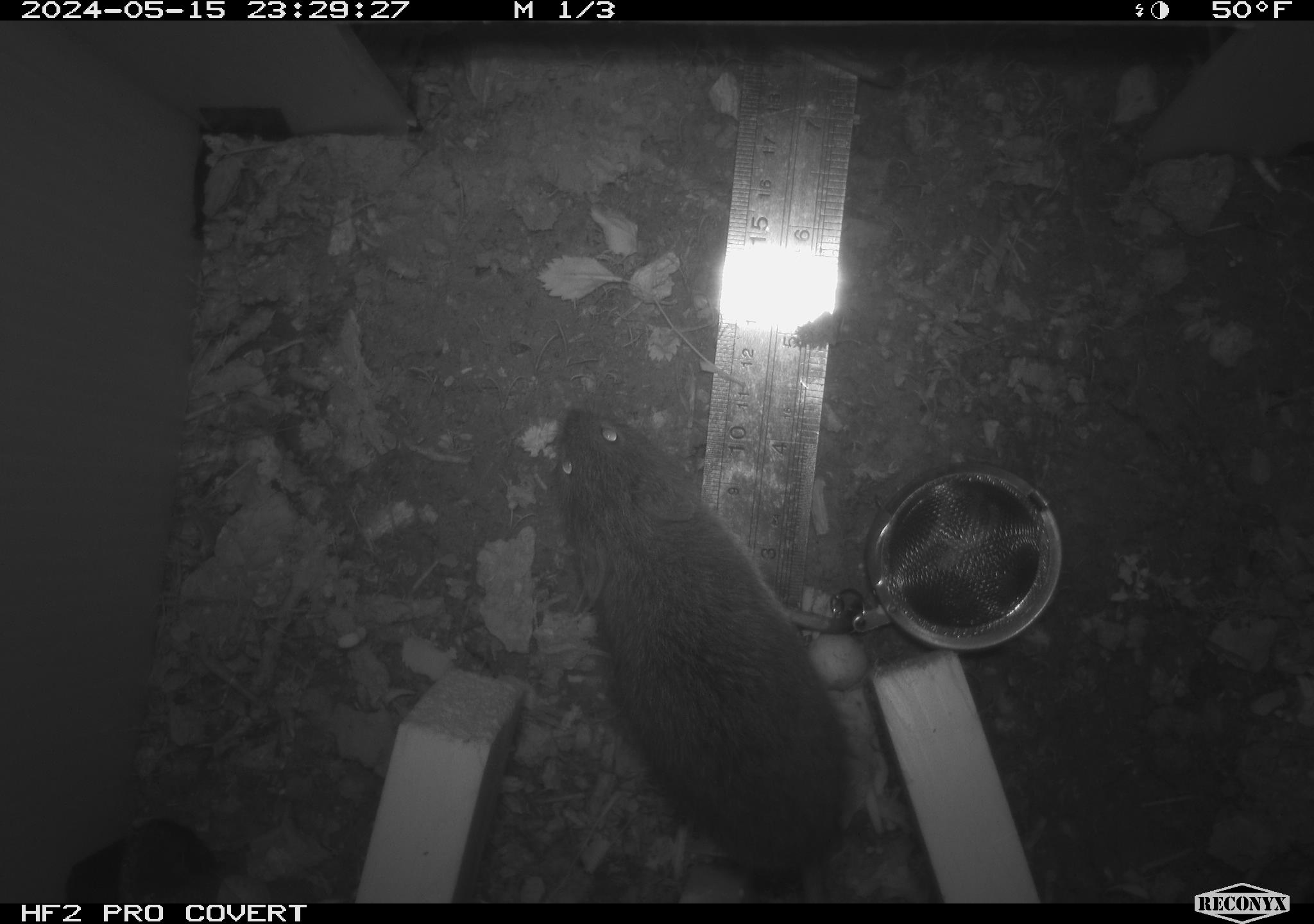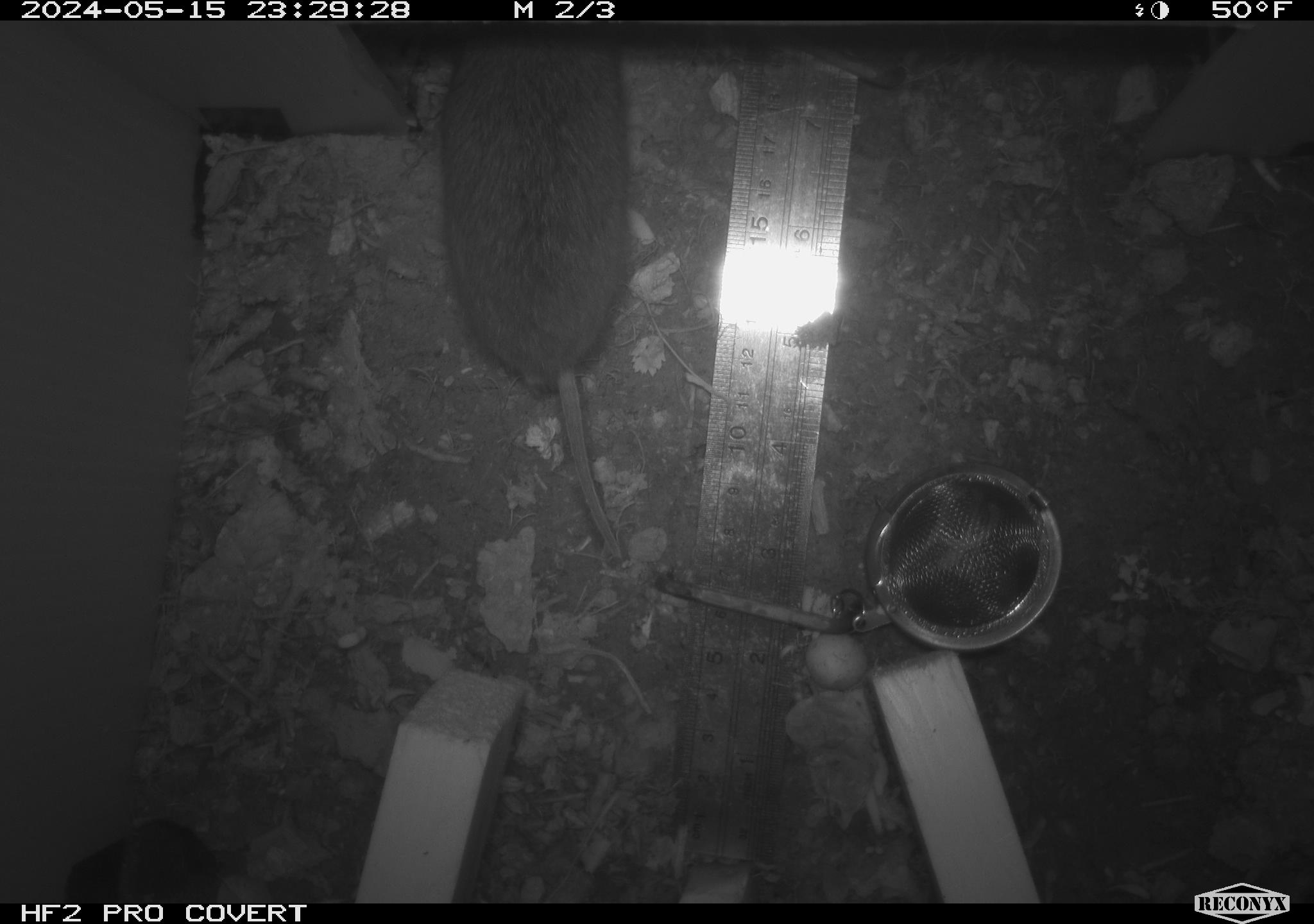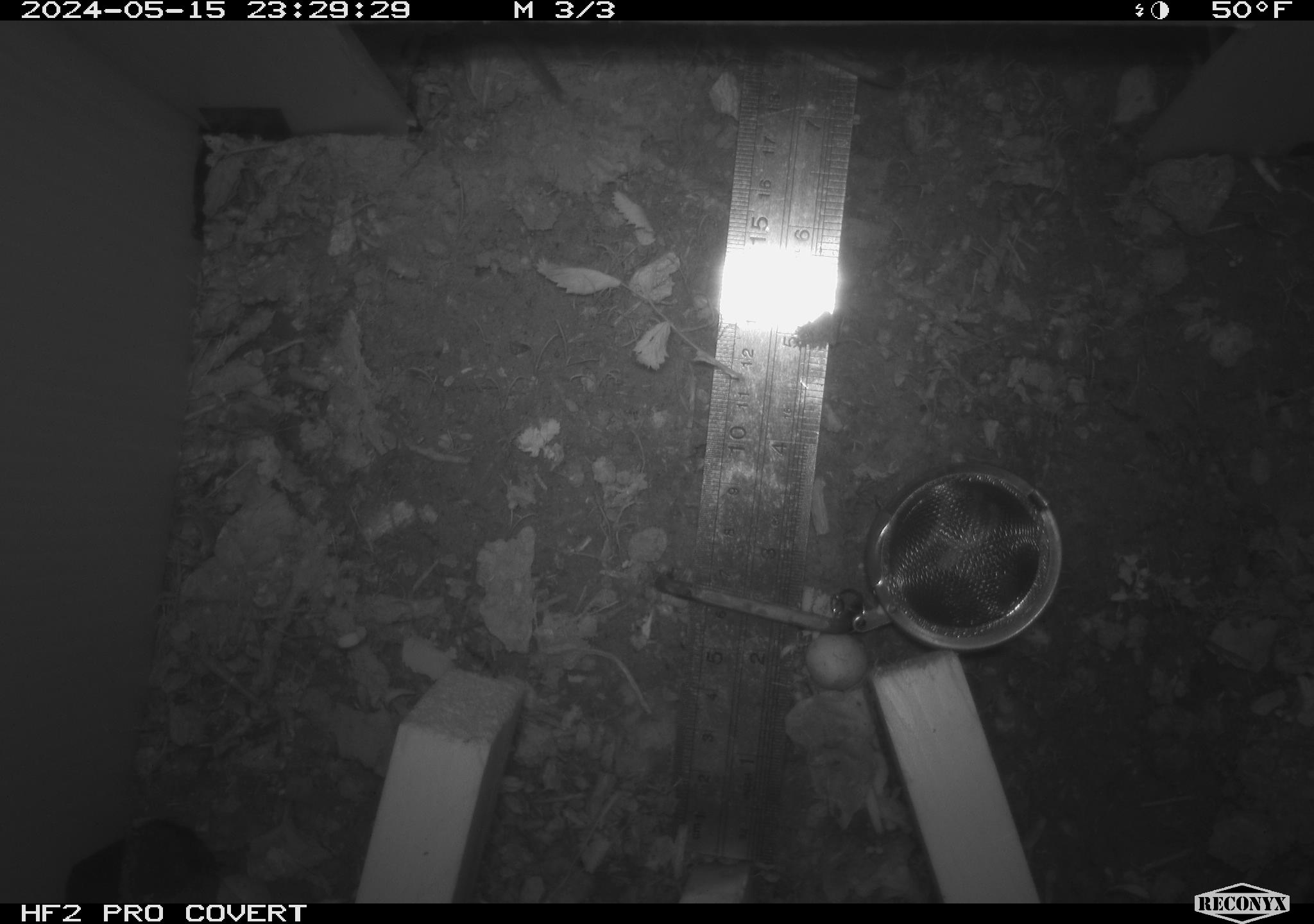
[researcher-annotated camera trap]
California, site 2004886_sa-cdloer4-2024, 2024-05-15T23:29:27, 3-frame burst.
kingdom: Animalia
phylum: Chordata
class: Mammalia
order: Rodentia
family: Cricetidae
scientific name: Arvicolinae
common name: voles, lemmings, and muskrats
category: arvicolinae subfamily